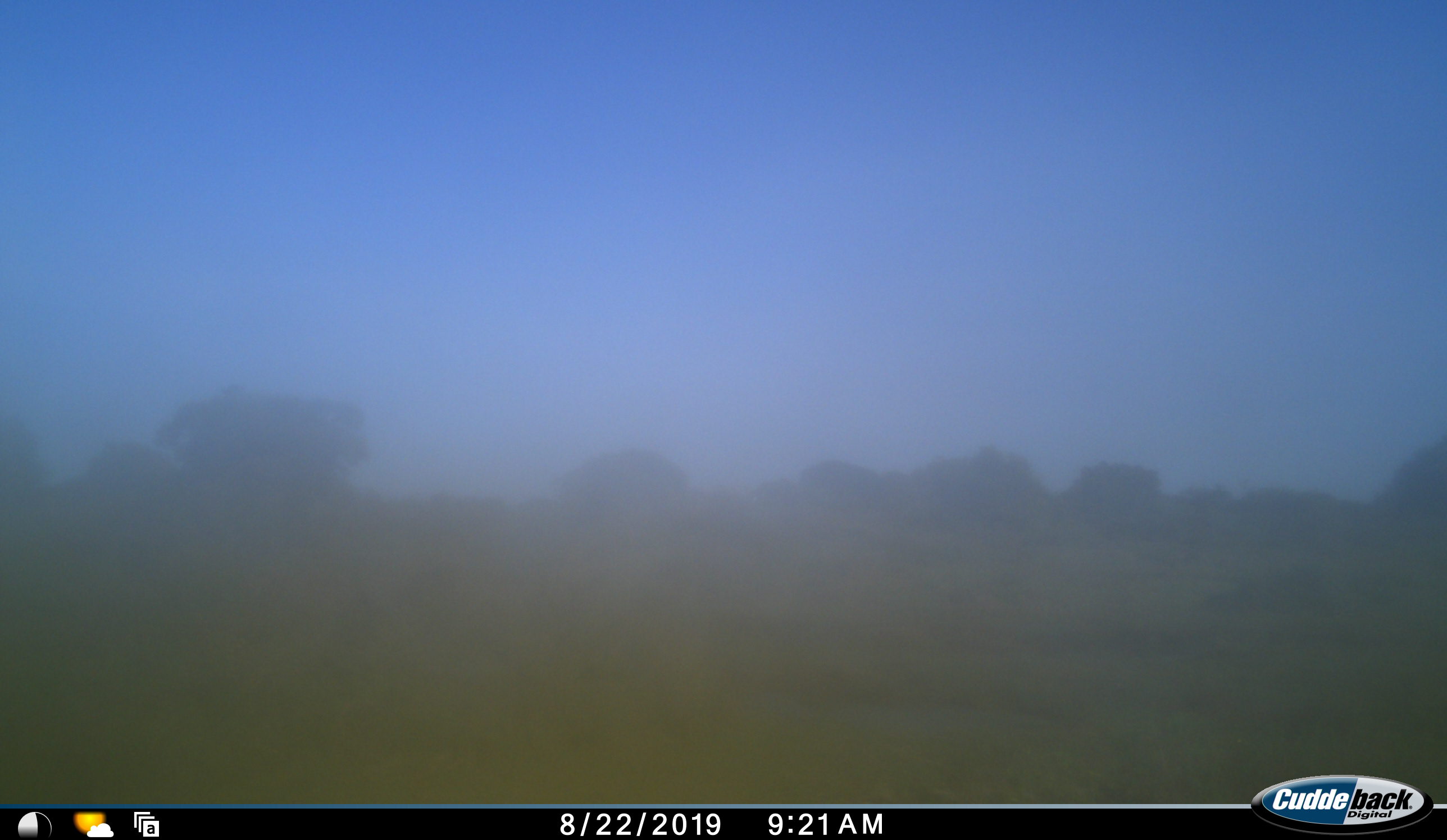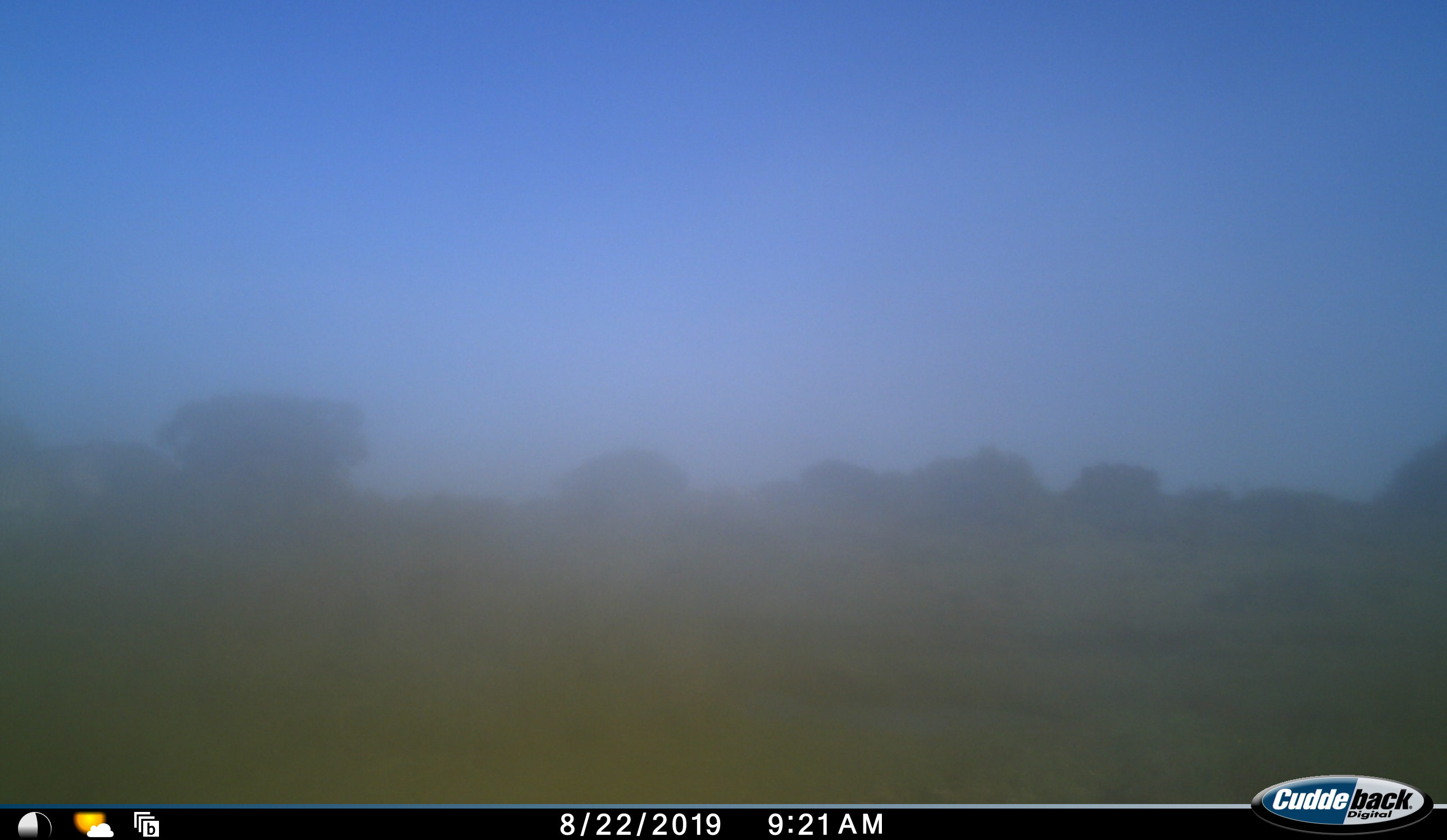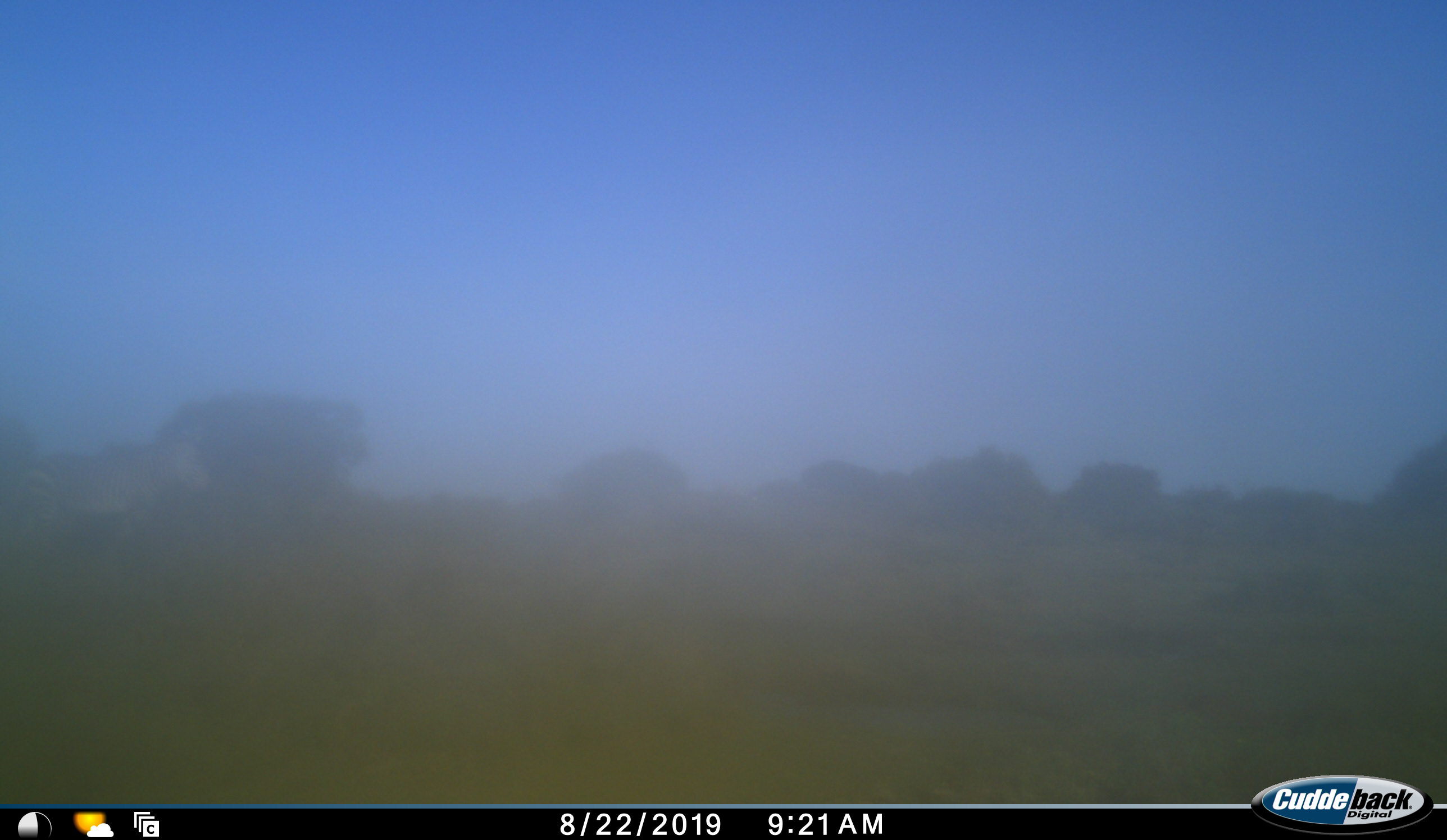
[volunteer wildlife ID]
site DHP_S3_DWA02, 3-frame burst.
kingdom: Animalia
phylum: Chordata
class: Mammalia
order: Perissodactyla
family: Equidae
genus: Equus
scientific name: Equus zebra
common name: mountain zebra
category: zebramountain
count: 1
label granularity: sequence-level